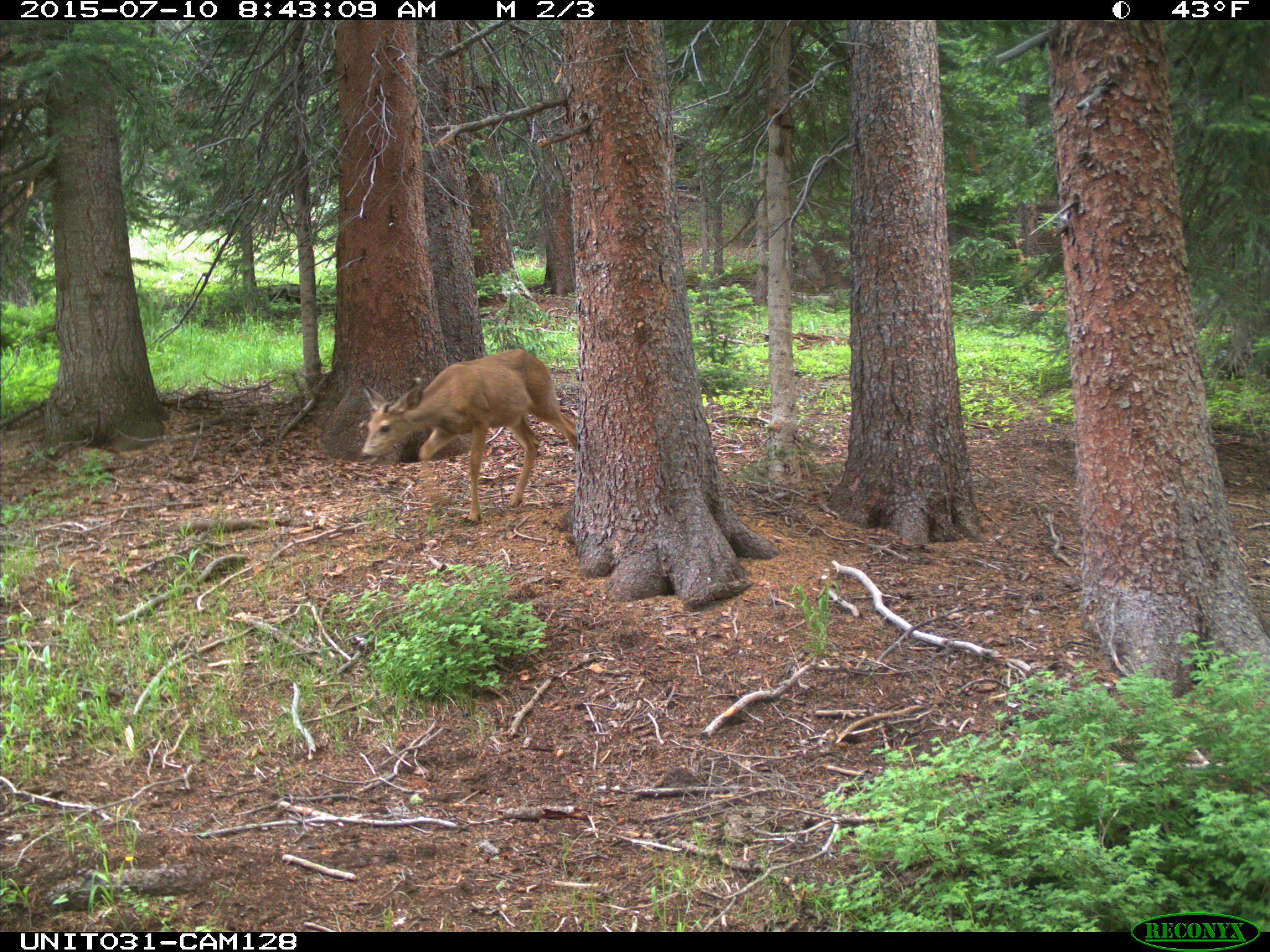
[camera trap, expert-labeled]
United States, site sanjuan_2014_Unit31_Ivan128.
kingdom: Animalia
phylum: Chordata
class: Mammalia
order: Artiodactyla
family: Cervidae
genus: Odocoileus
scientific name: Odocoileus hemionus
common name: mule deer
Odocoileus hemionus (mule deer).